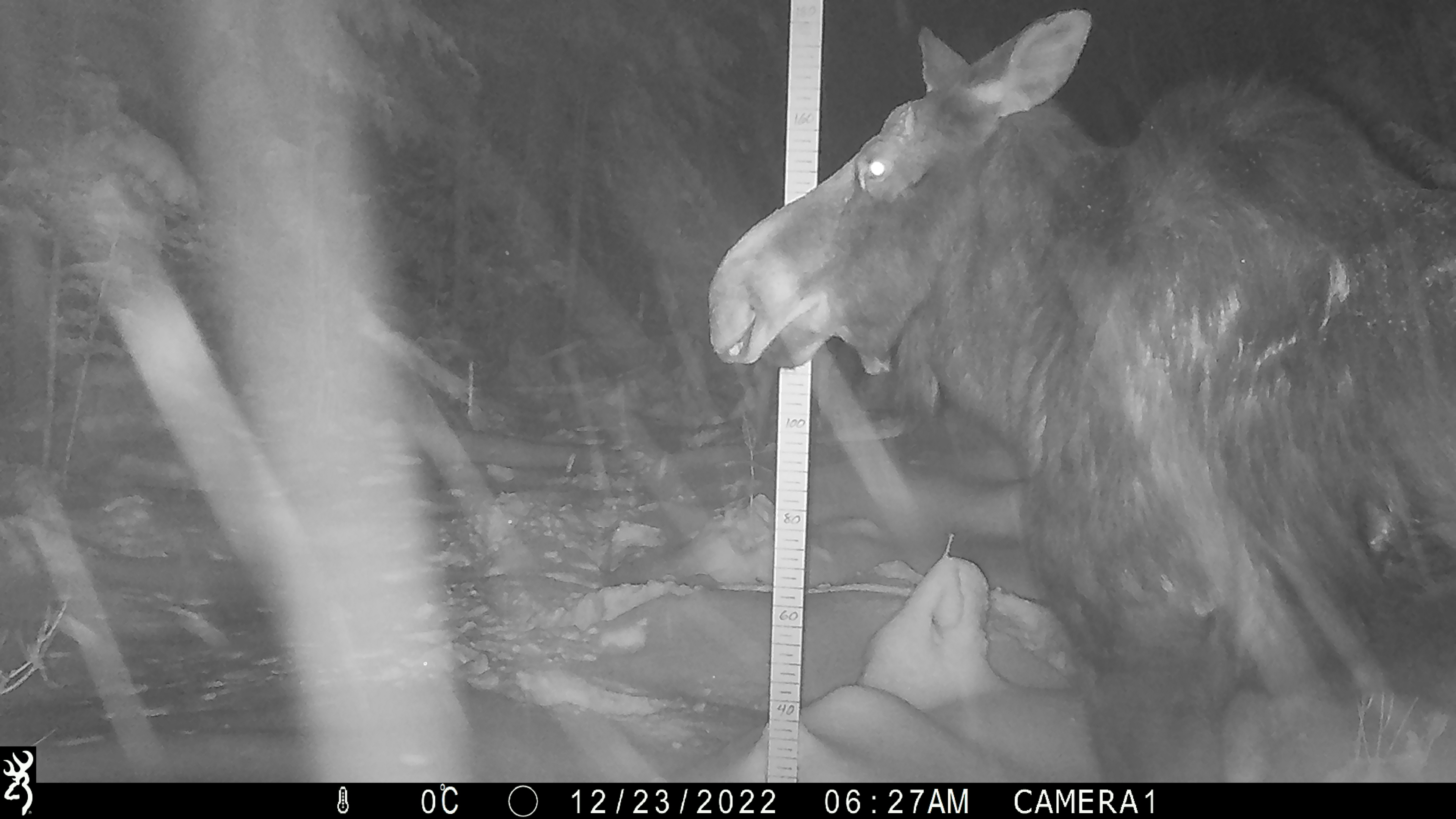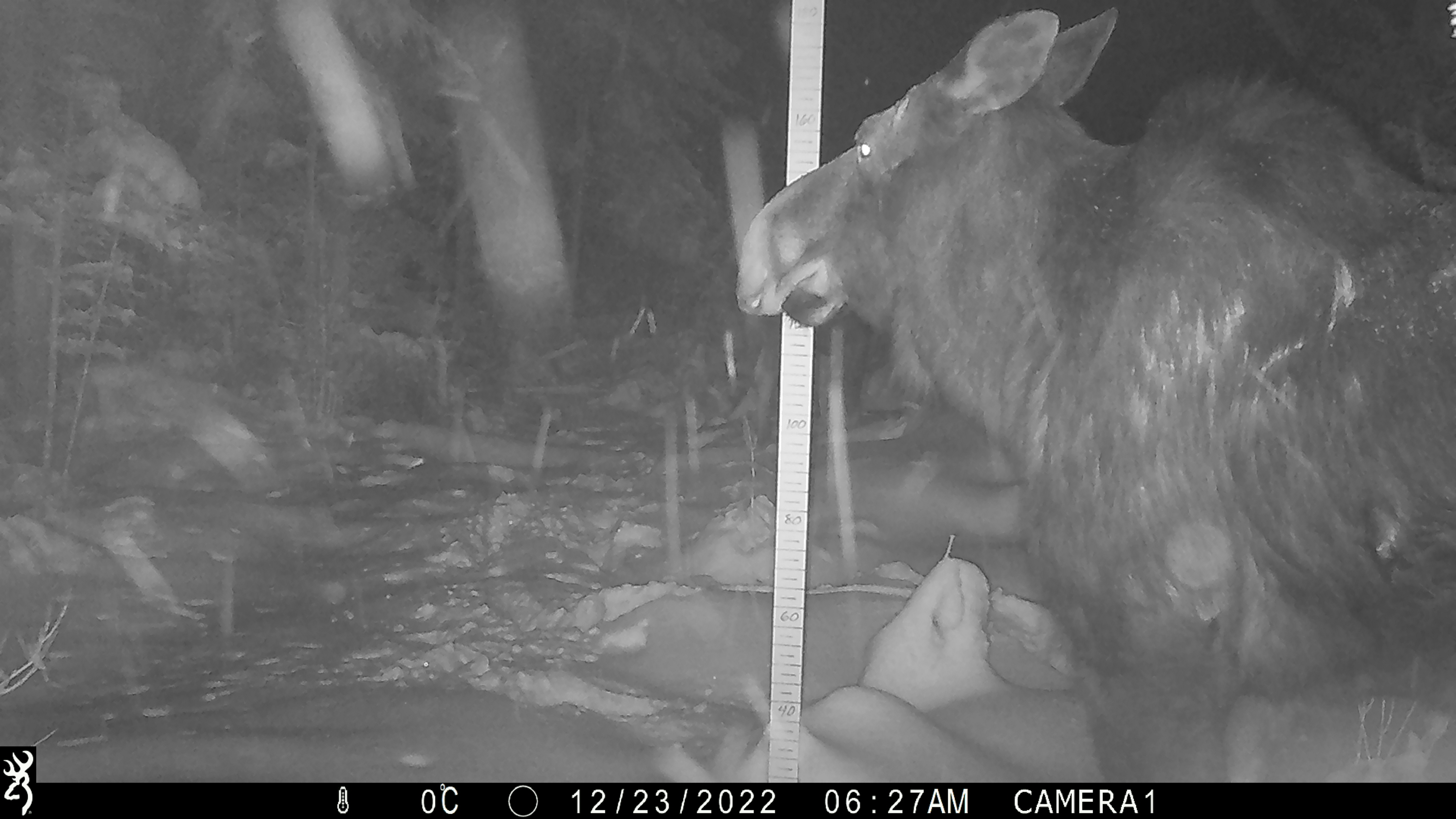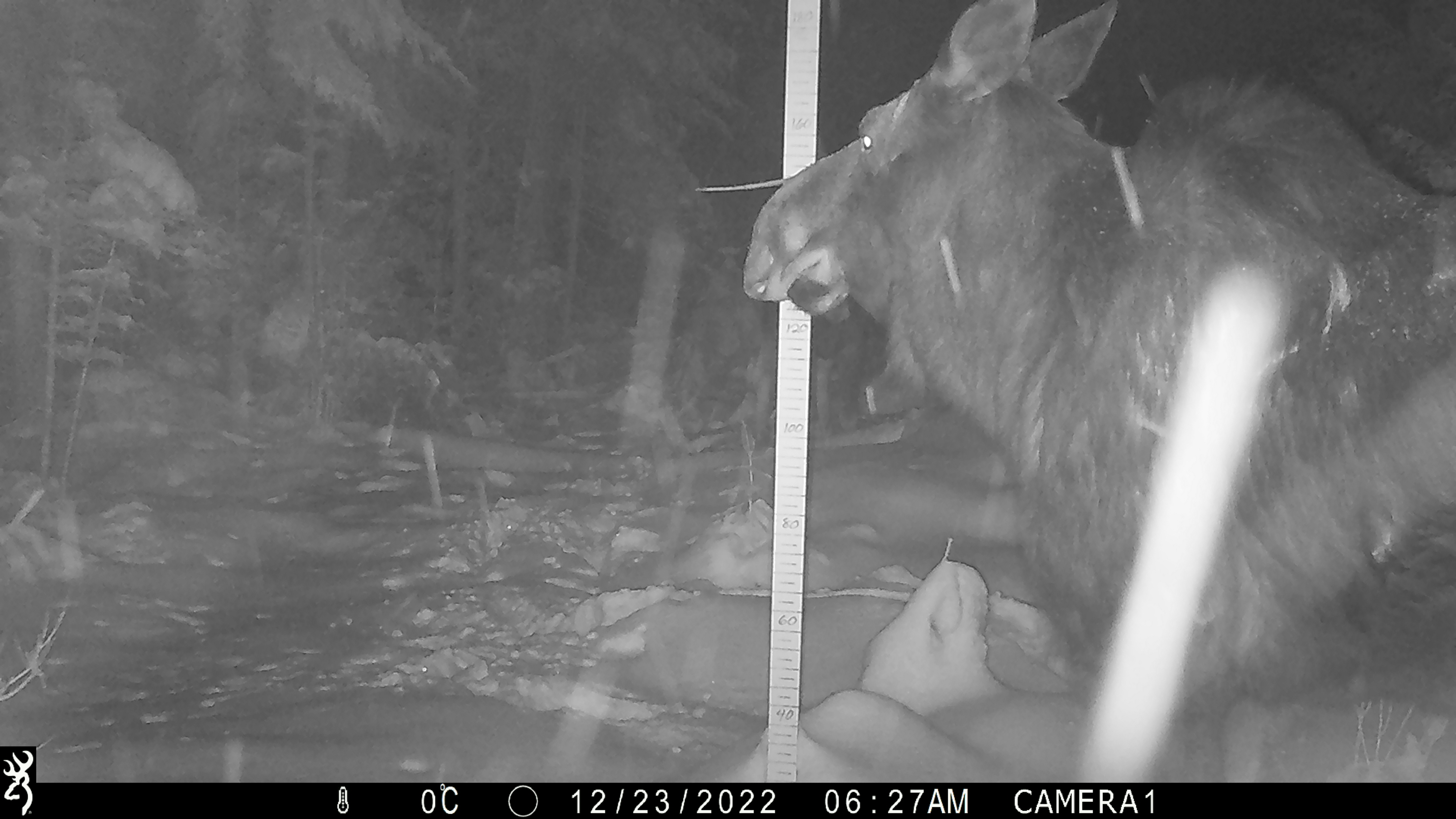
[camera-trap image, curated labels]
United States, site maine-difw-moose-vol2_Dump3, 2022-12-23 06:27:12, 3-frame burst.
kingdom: Animalia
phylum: Chordata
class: Mammalia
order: Artiodactyla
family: Cervidae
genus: Alces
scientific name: Alces alces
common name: moose